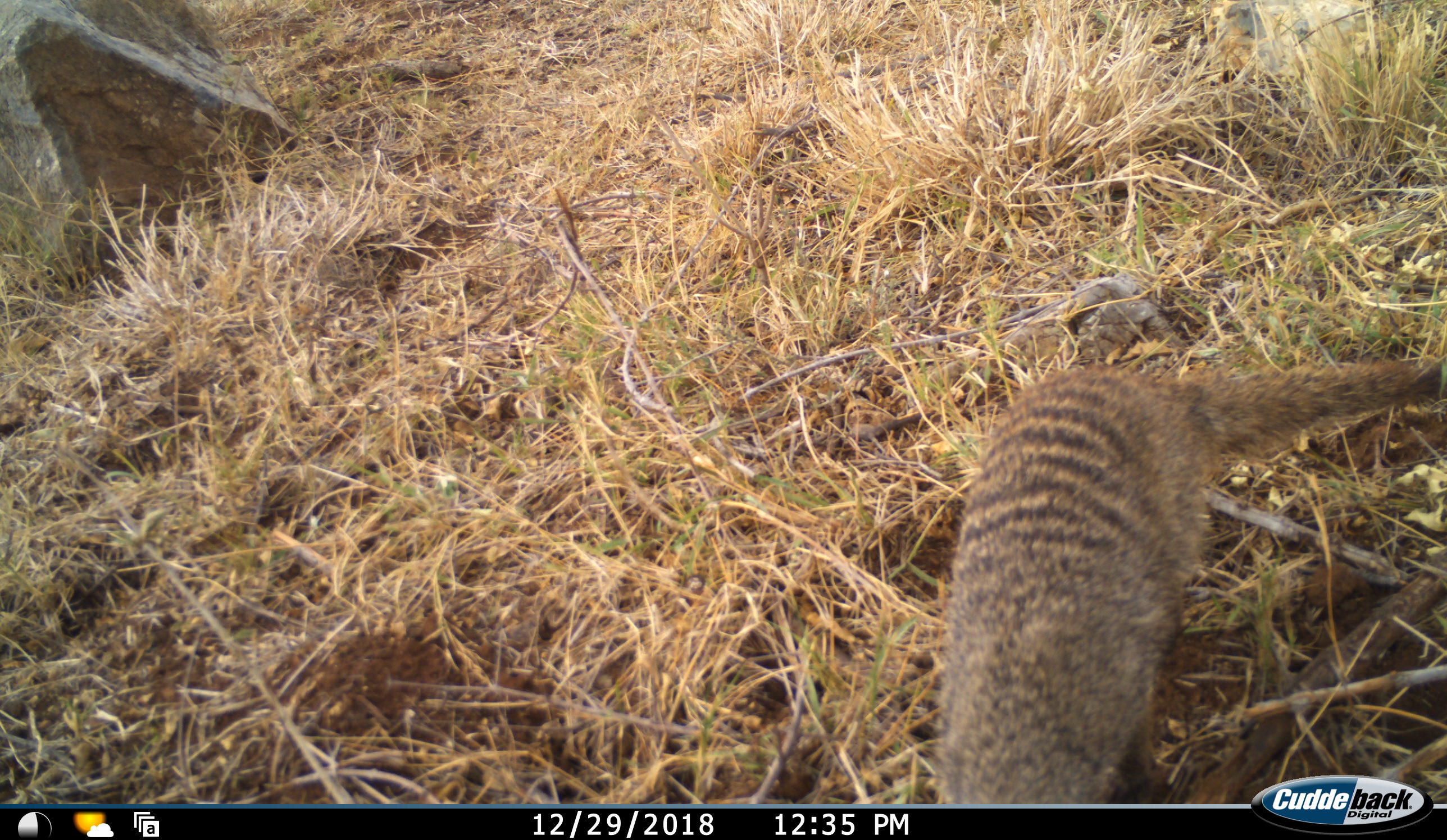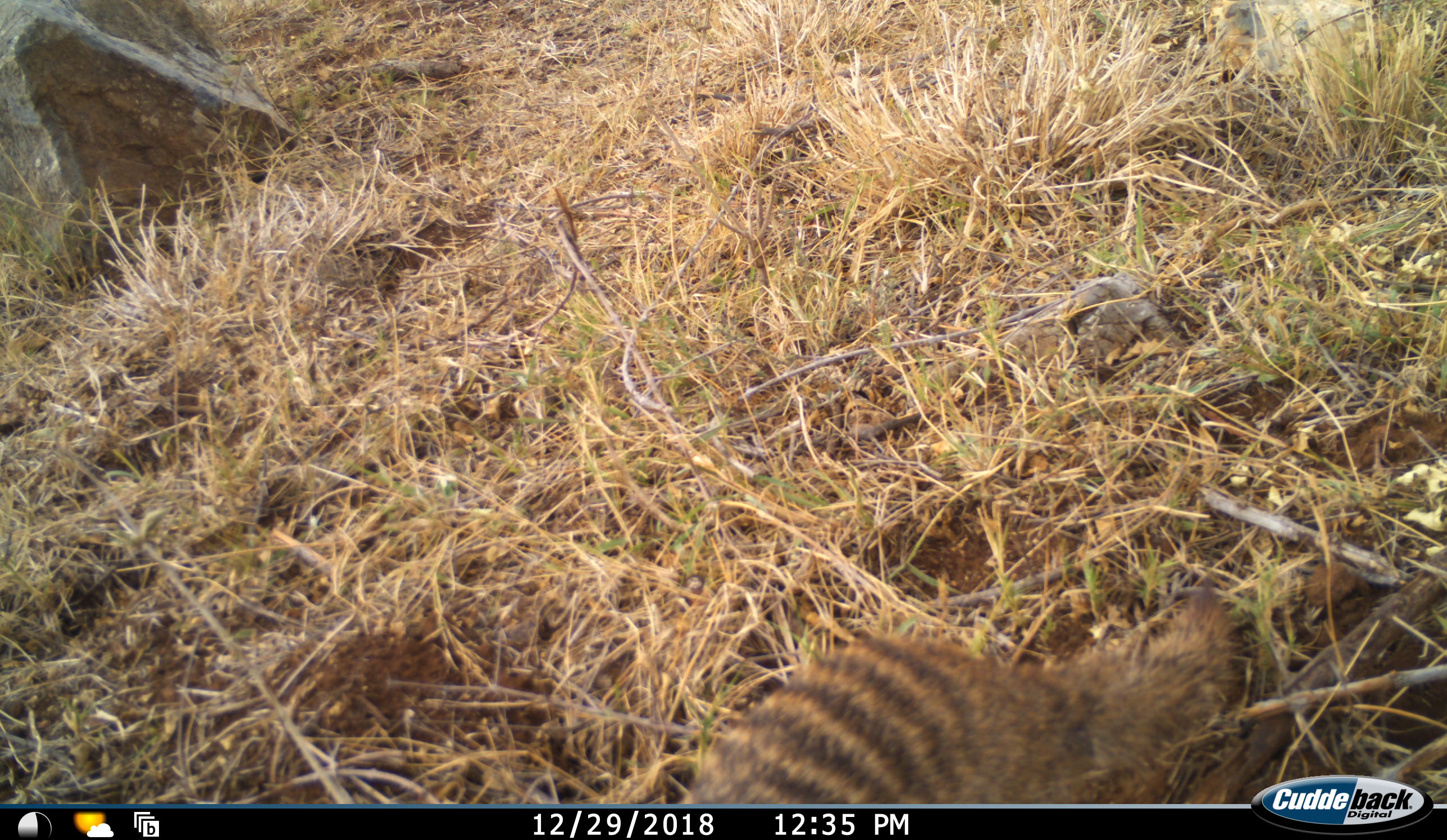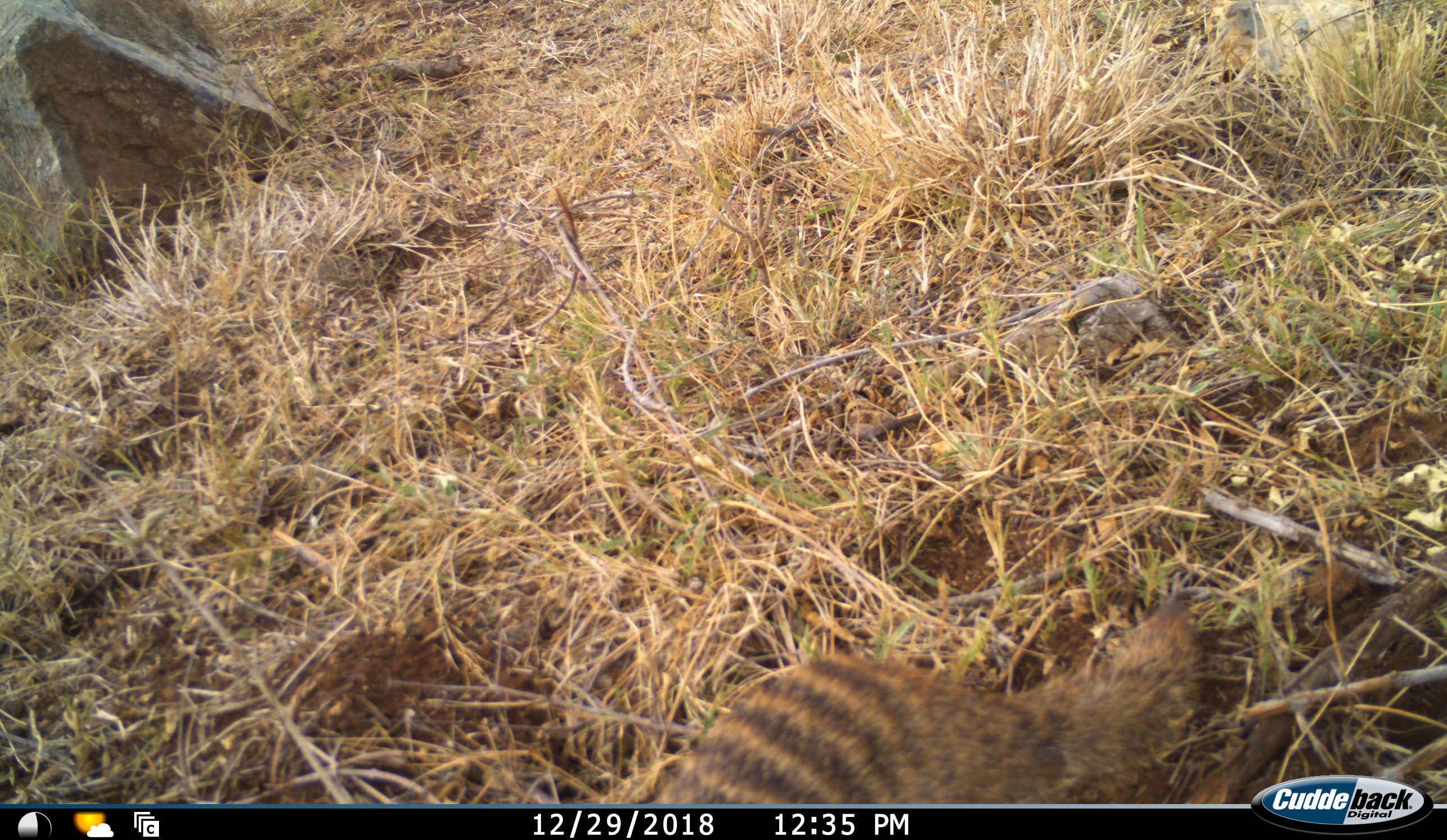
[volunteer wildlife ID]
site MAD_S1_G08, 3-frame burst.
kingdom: Animalia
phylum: Chordata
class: Mammalia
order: Carnivora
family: Herpestidae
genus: Mungos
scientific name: Mungos mungo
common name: banded mongoose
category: mongoosebanded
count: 1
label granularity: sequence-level